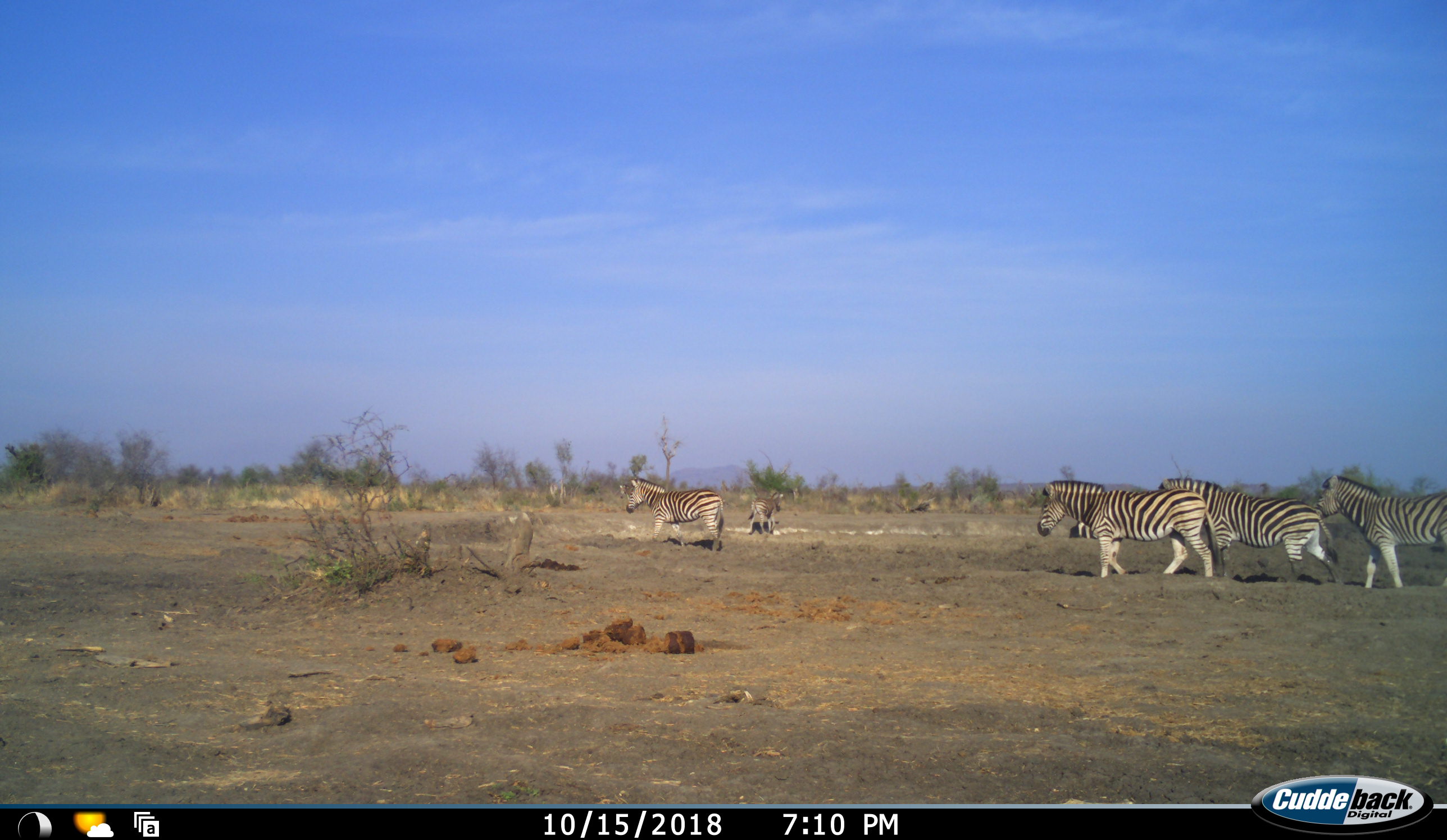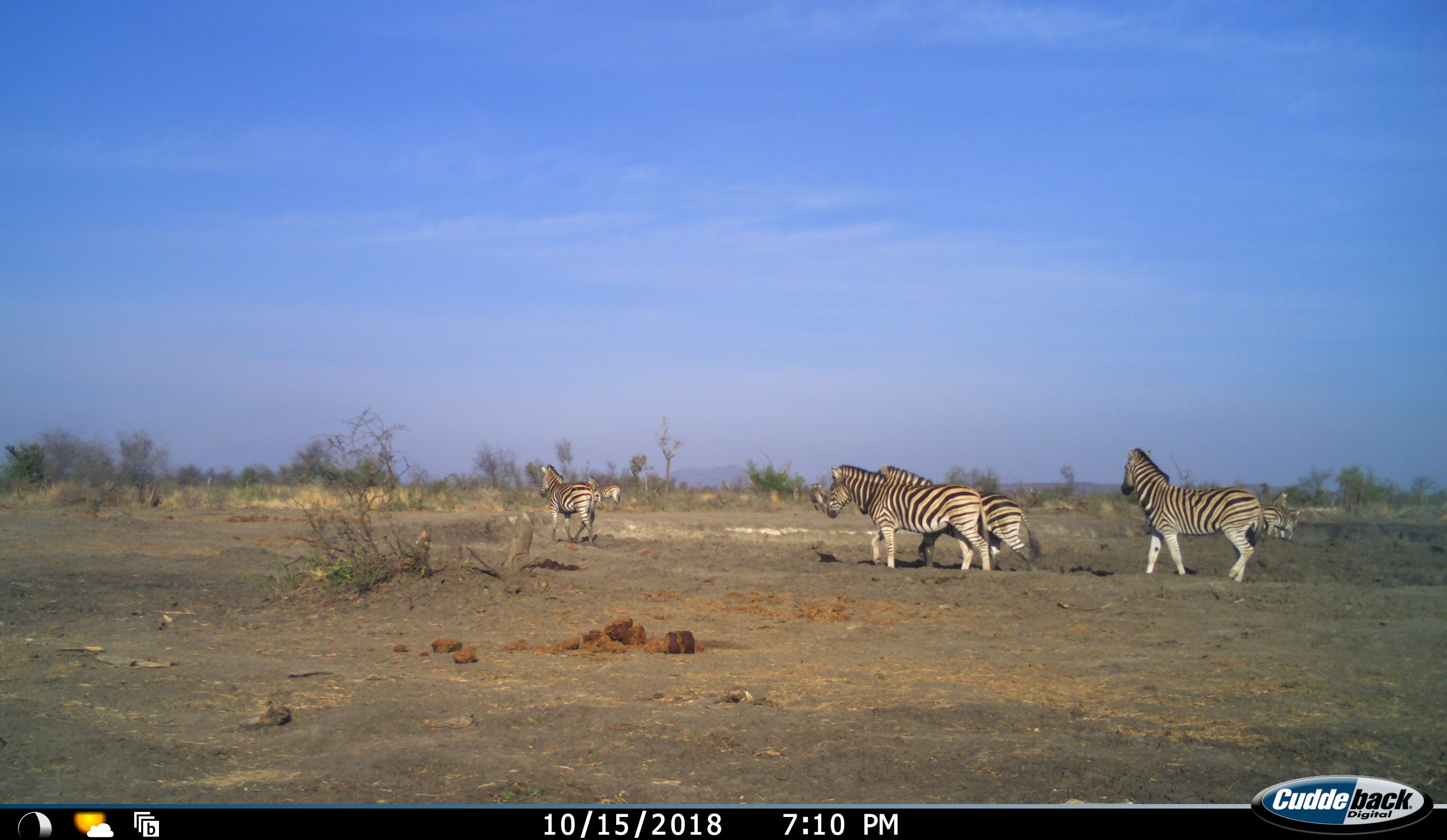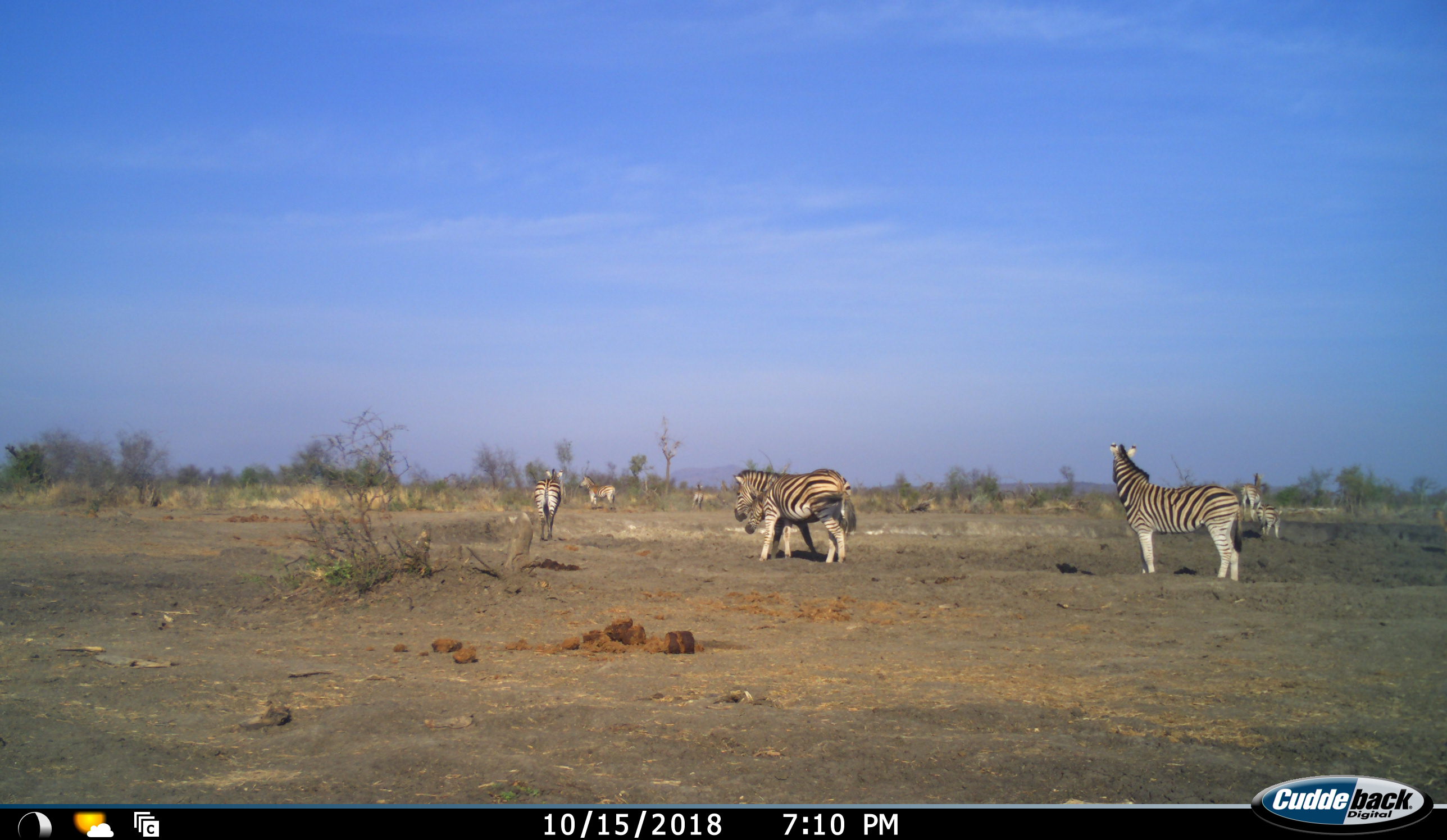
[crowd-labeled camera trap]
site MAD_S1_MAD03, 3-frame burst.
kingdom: Animalia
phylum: Chordata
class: Mammalia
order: Perissodactyla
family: Equidae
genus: Equus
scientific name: Equus quagga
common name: plains zebra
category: zebraplains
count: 7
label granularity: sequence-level